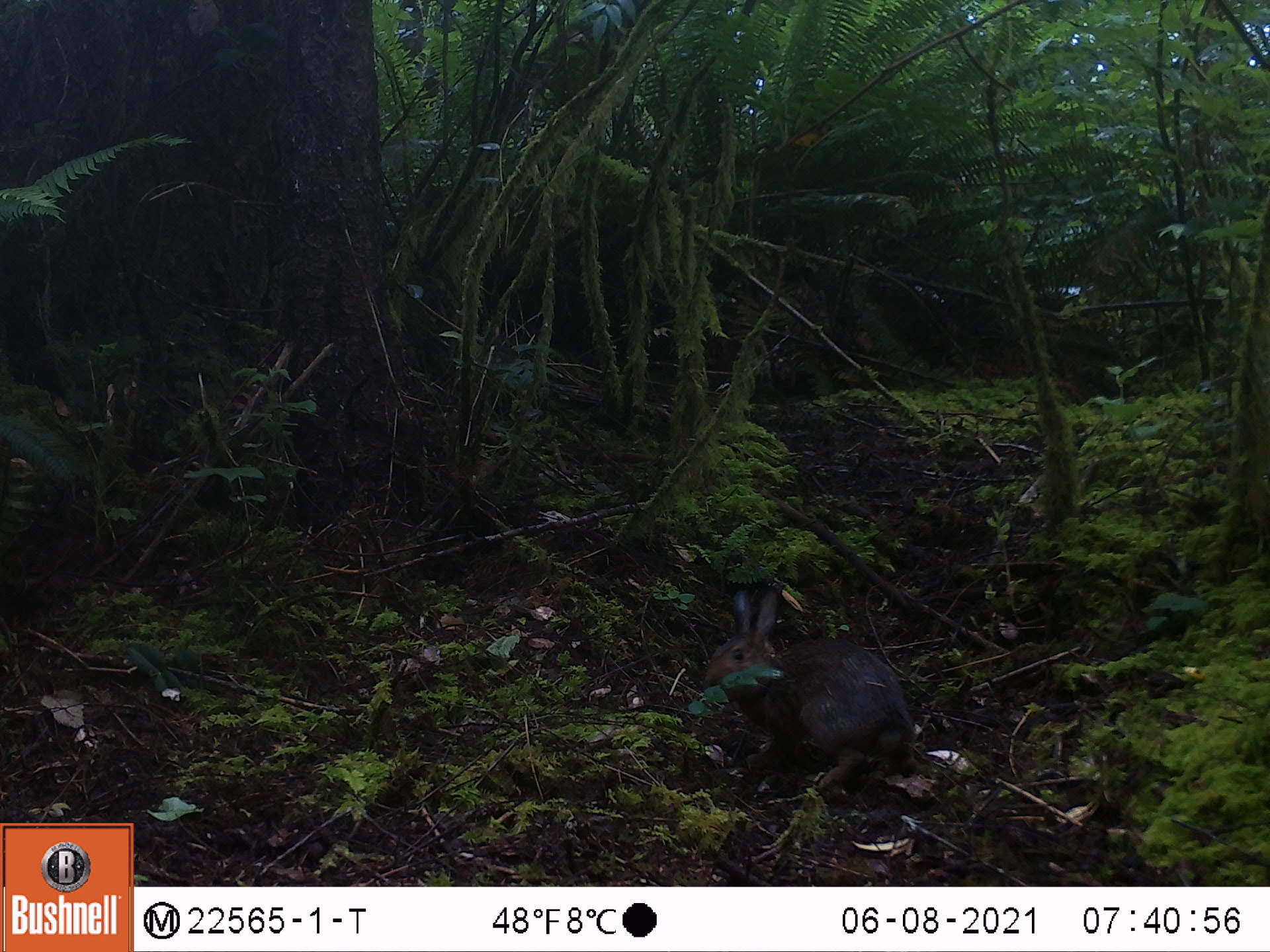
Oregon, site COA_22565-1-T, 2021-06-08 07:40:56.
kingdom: Animalia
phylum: Chordata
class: Mammalia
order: Lagomorpha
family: Leporidae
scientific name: Leporidae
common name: hares and rabbits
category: leporidae family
Leporidae family (hares and rabbits) (Leporidae).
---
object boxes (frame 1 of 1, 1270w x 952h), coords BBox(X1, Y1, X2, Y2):
leporidae family: BBox(700, 584, 924, 790)